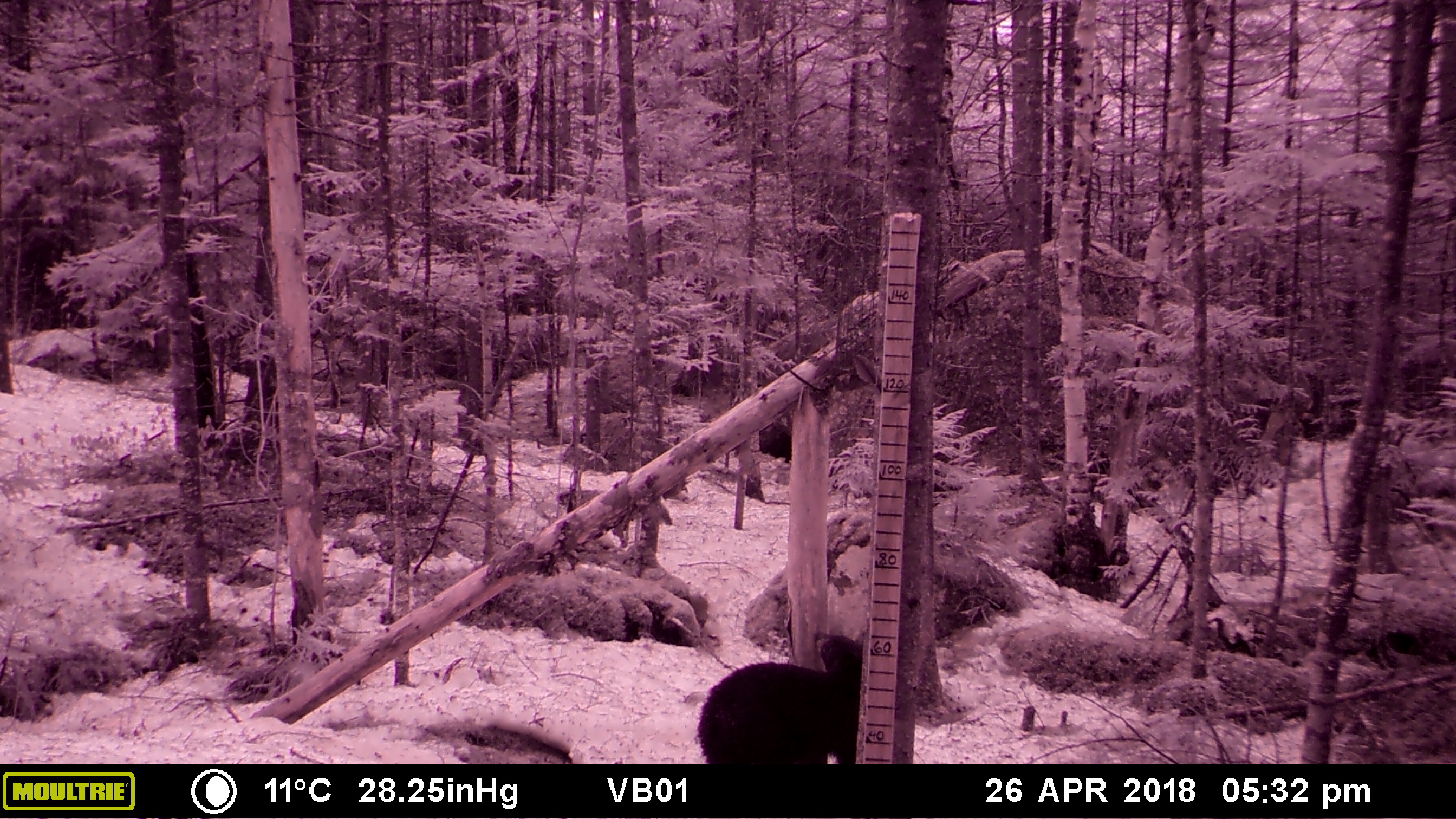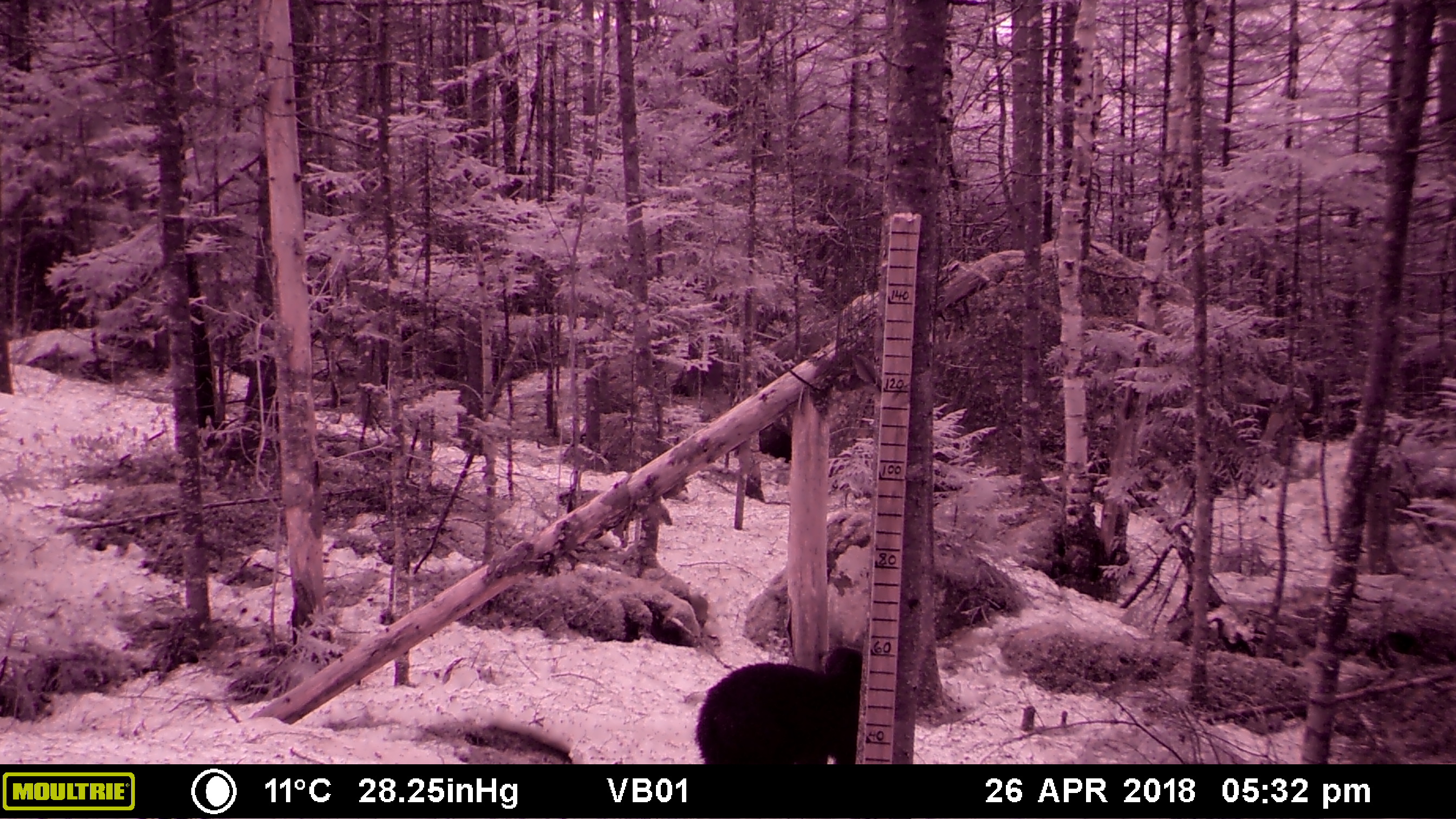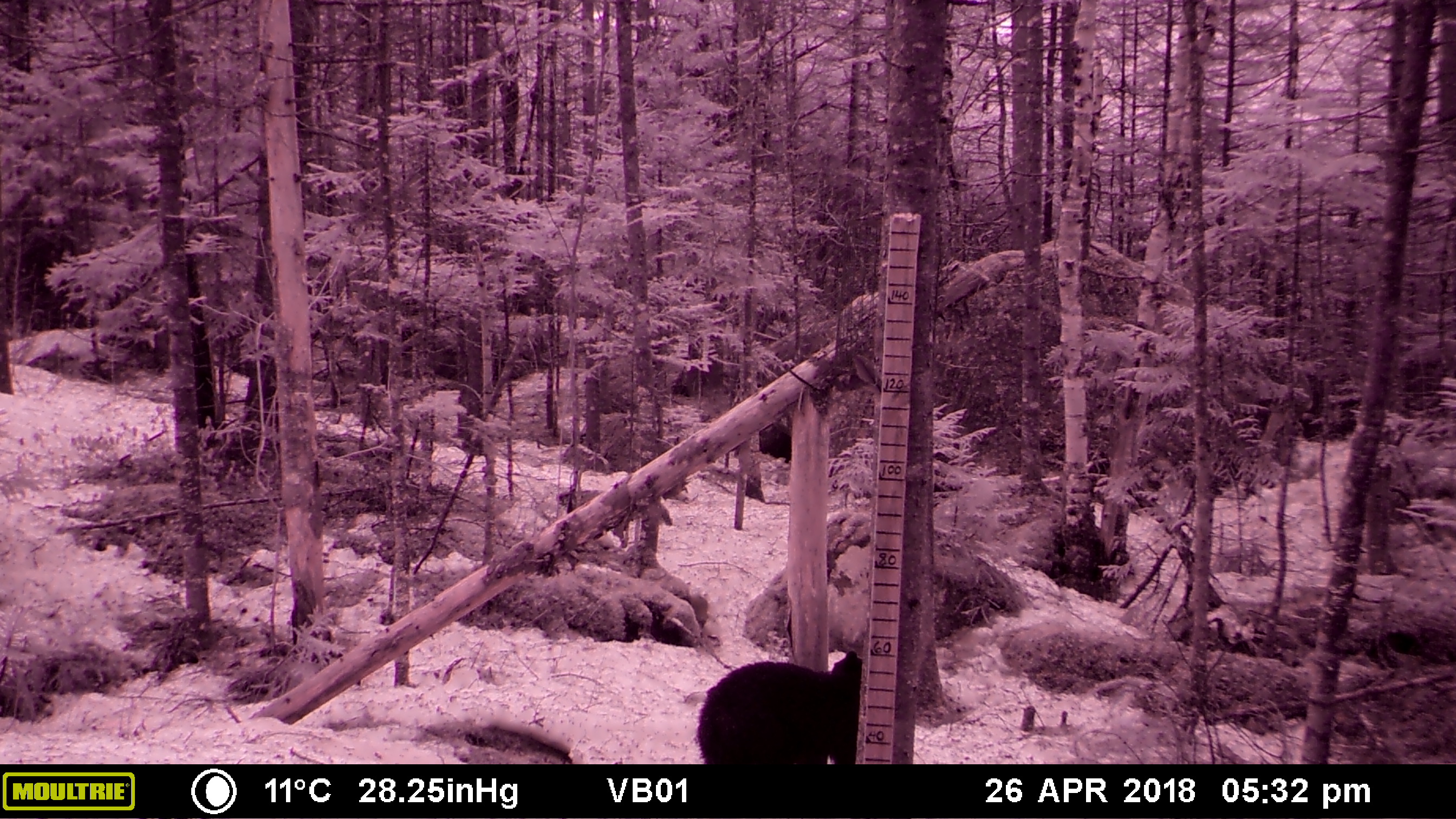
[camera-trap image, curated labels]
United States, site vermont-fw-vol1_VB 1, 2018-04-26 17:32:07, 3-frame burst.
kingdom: Animalia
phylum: Chordata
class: Mammalia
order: Carnivora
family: Ursidae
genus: Ursus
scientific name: Ursus americanus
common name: black bear